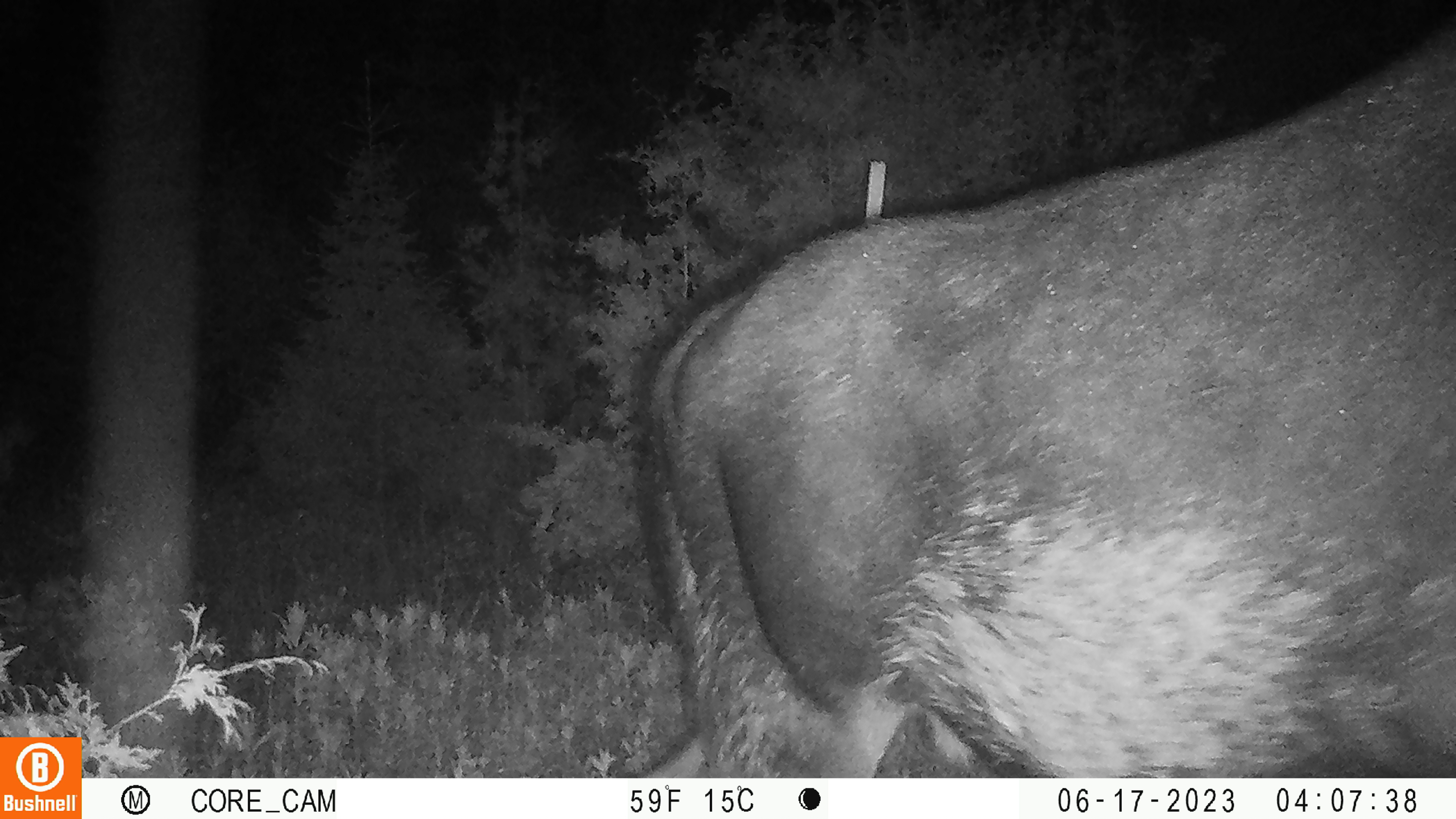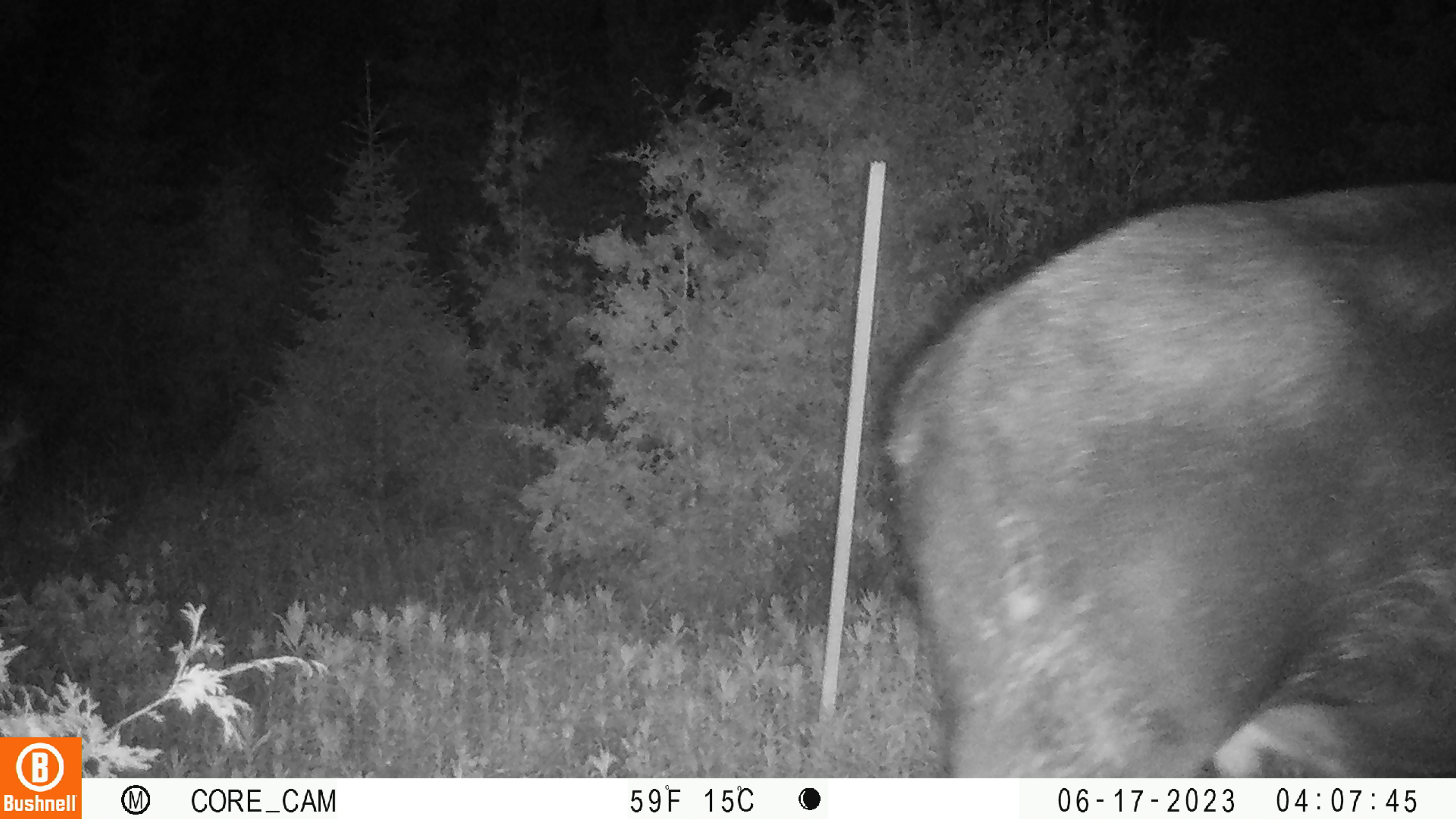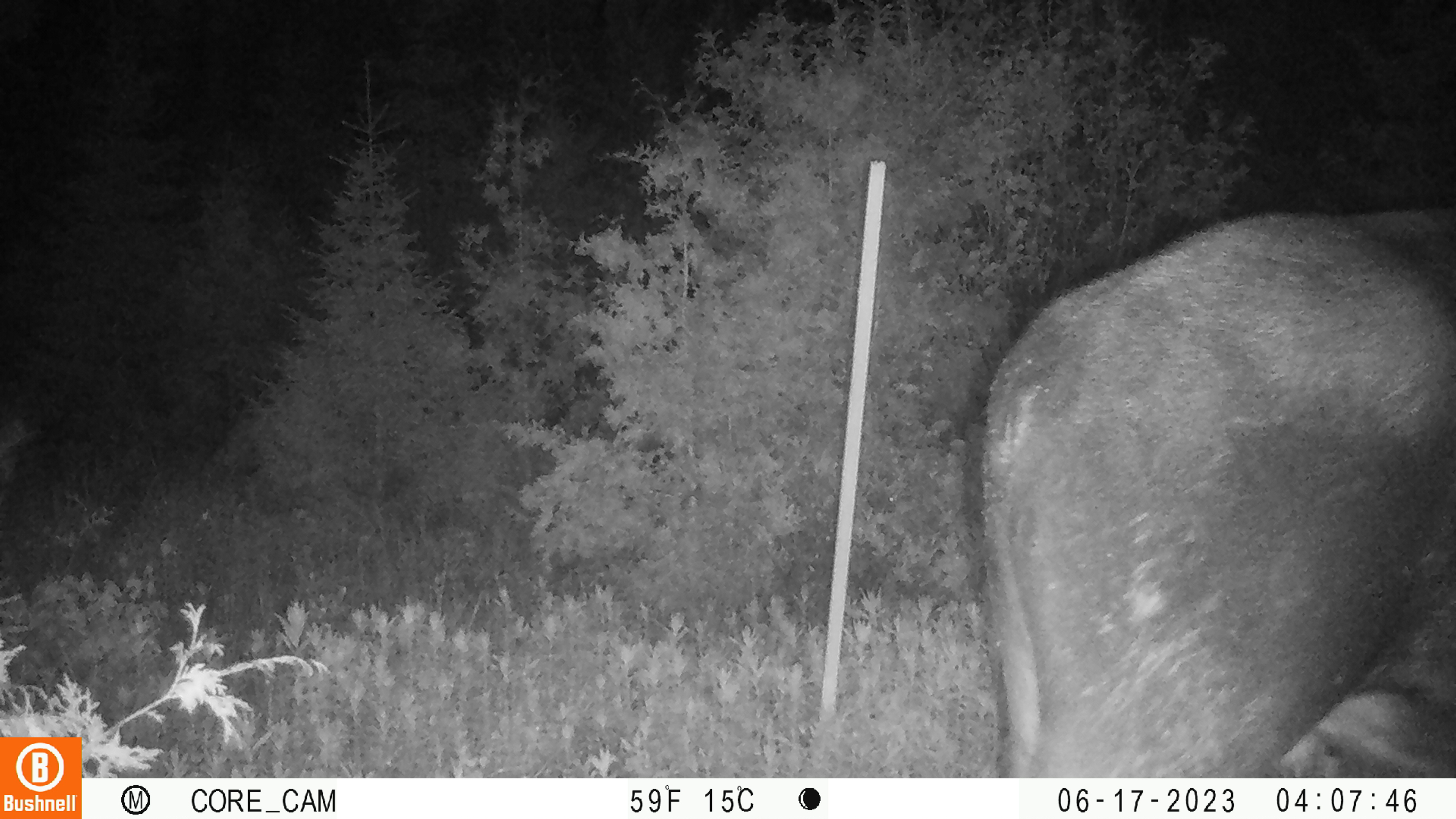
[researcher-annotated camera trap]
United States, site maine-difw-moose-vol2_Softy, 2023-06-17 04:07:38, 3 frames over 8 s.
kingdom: Animalia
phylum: Chordata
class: Mammalia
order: Artiodactyla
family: Cervidae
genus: Alces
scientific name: Alces alces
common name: moose